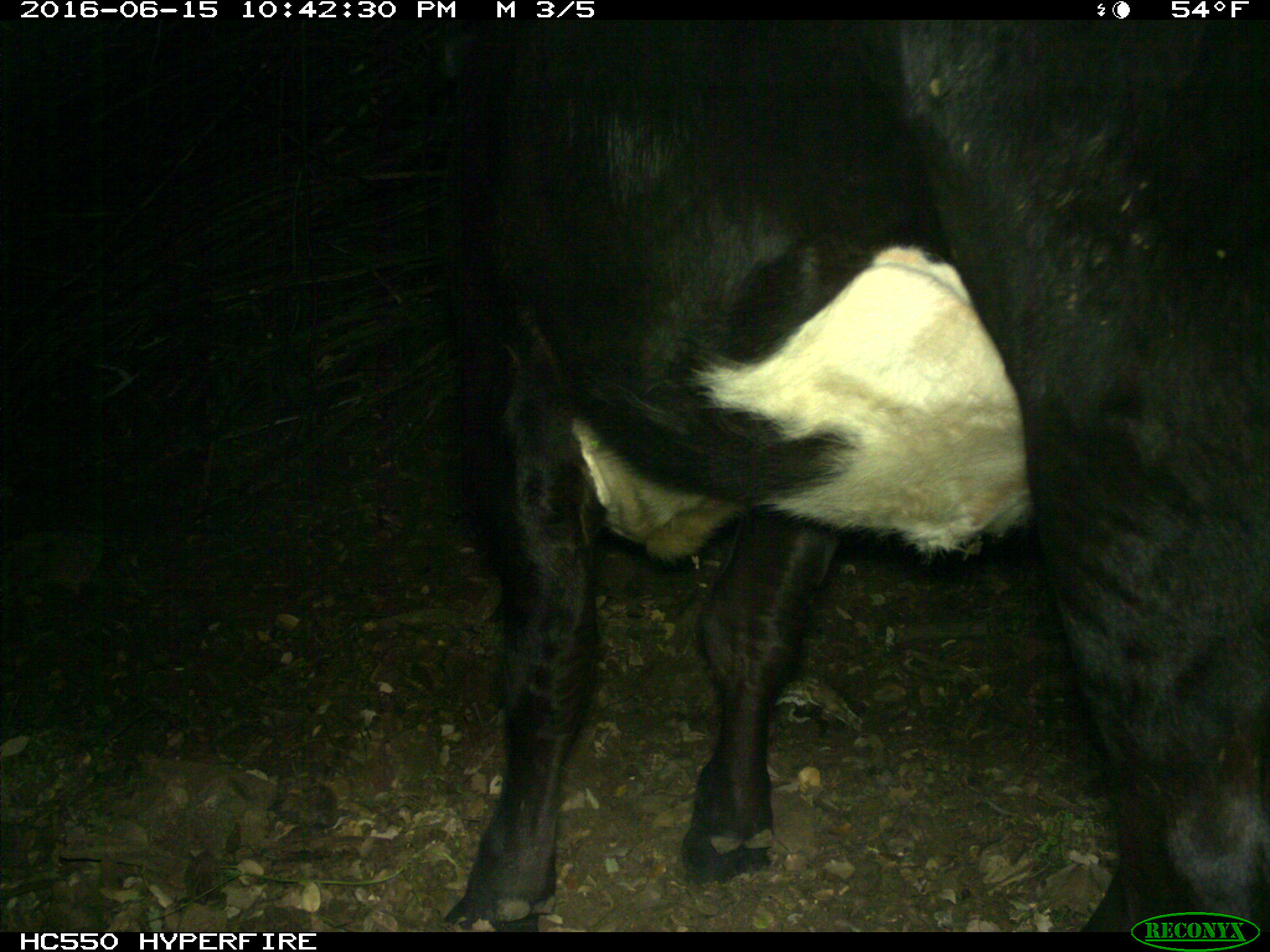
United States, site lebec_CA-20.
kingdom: Animalia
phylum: Chordata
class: Mammalia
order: Artiodactyla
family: Bovidae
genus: Bos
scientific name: Bos taurus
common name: domestic cow